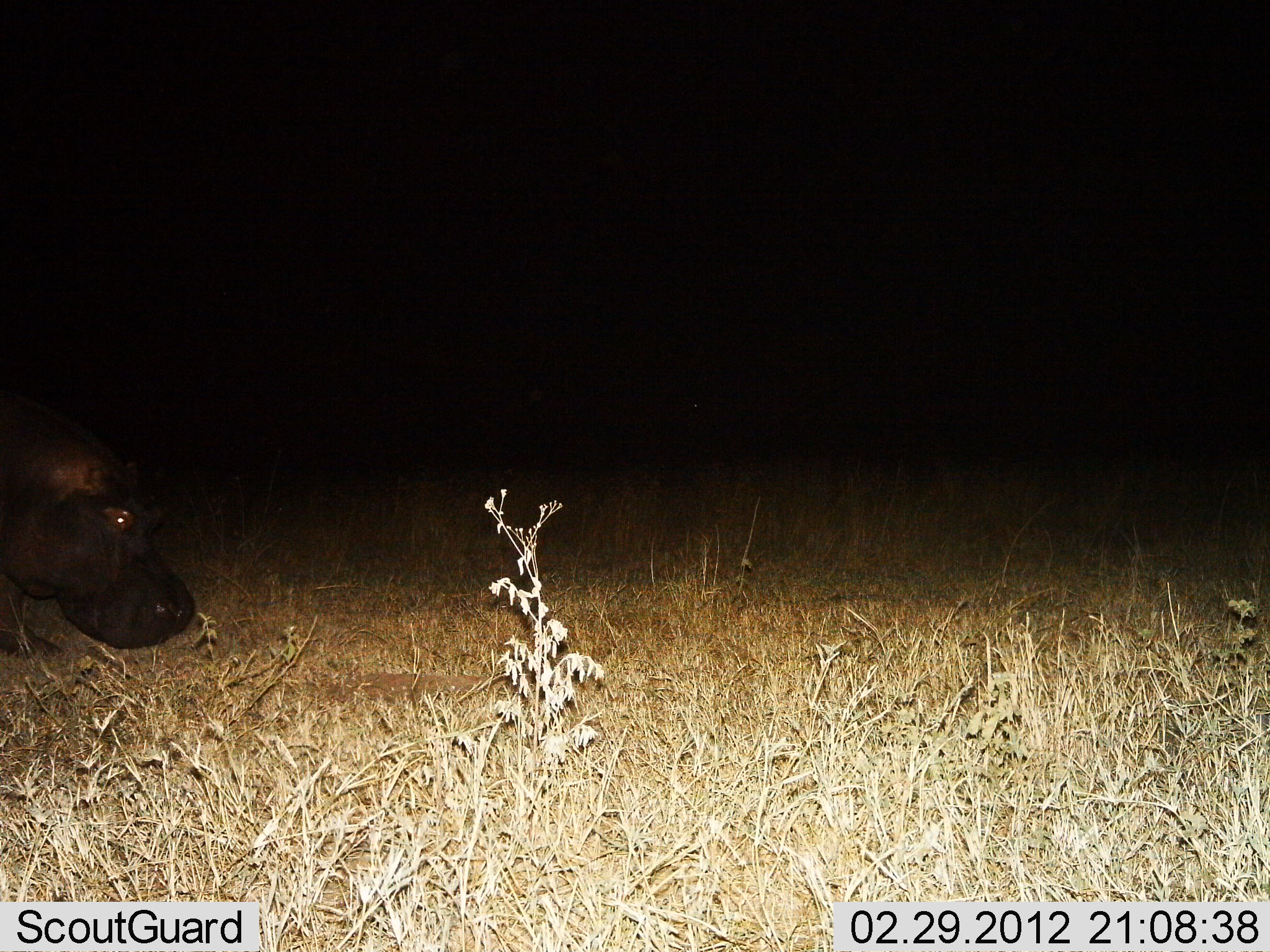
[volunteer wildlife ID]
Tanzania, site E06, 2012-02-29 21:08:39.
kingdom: Animalia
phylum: Chordata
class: Mammalia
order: Artiodactyla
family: Hippopotamidae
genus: Hippopotamus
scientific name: Hippopotamus amphibius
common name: hippopotamus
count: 1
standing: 41%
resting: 0%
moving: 59%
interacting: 0%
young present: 0%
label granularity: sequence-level